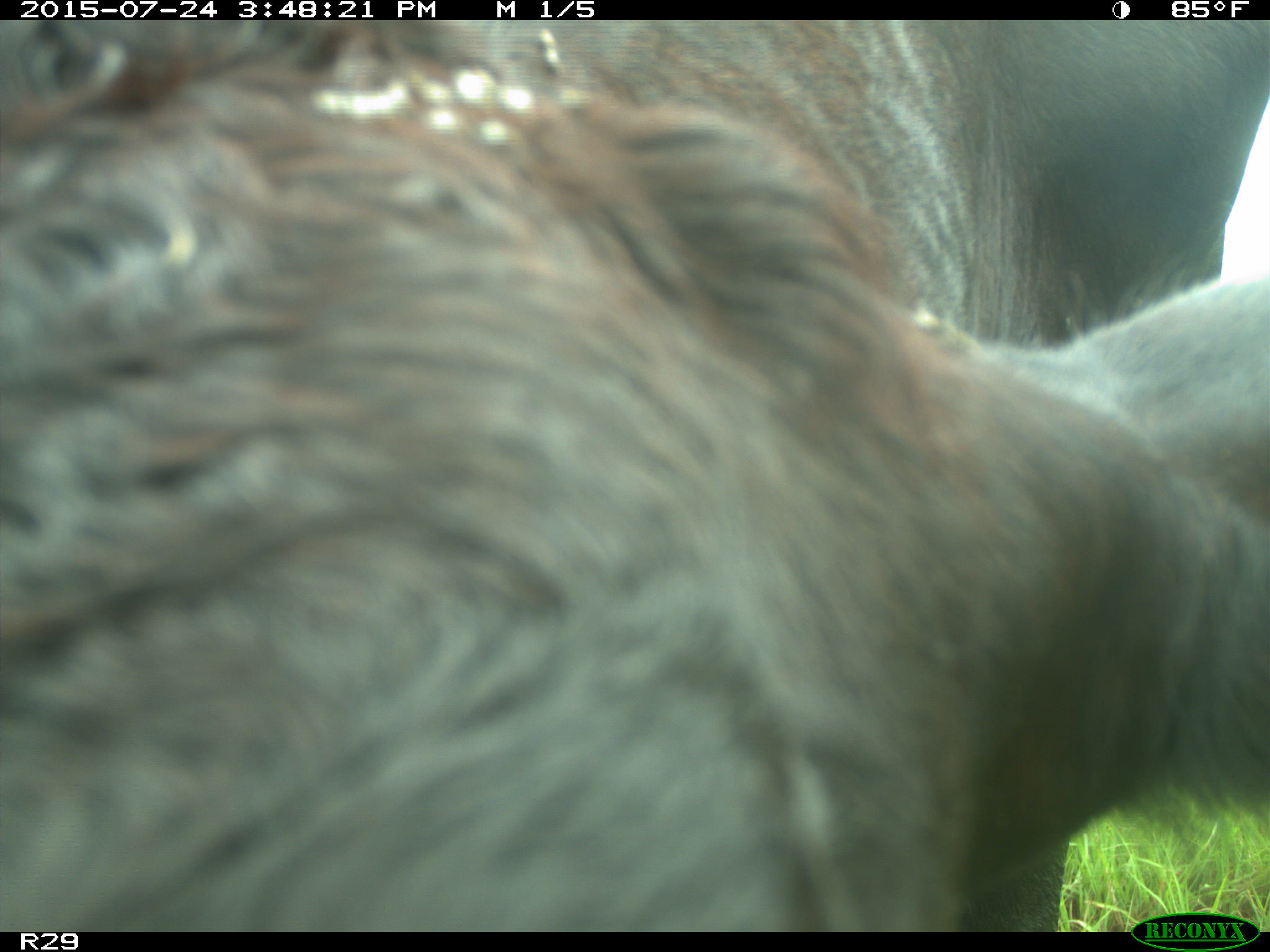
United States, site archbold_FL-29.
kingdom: Animalia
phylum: Chordata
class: Mammalia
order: Artiodactyla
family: Bovidae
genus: Bos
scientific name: Bos taurus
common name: domestic cow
Bos taurus (domestic cow).